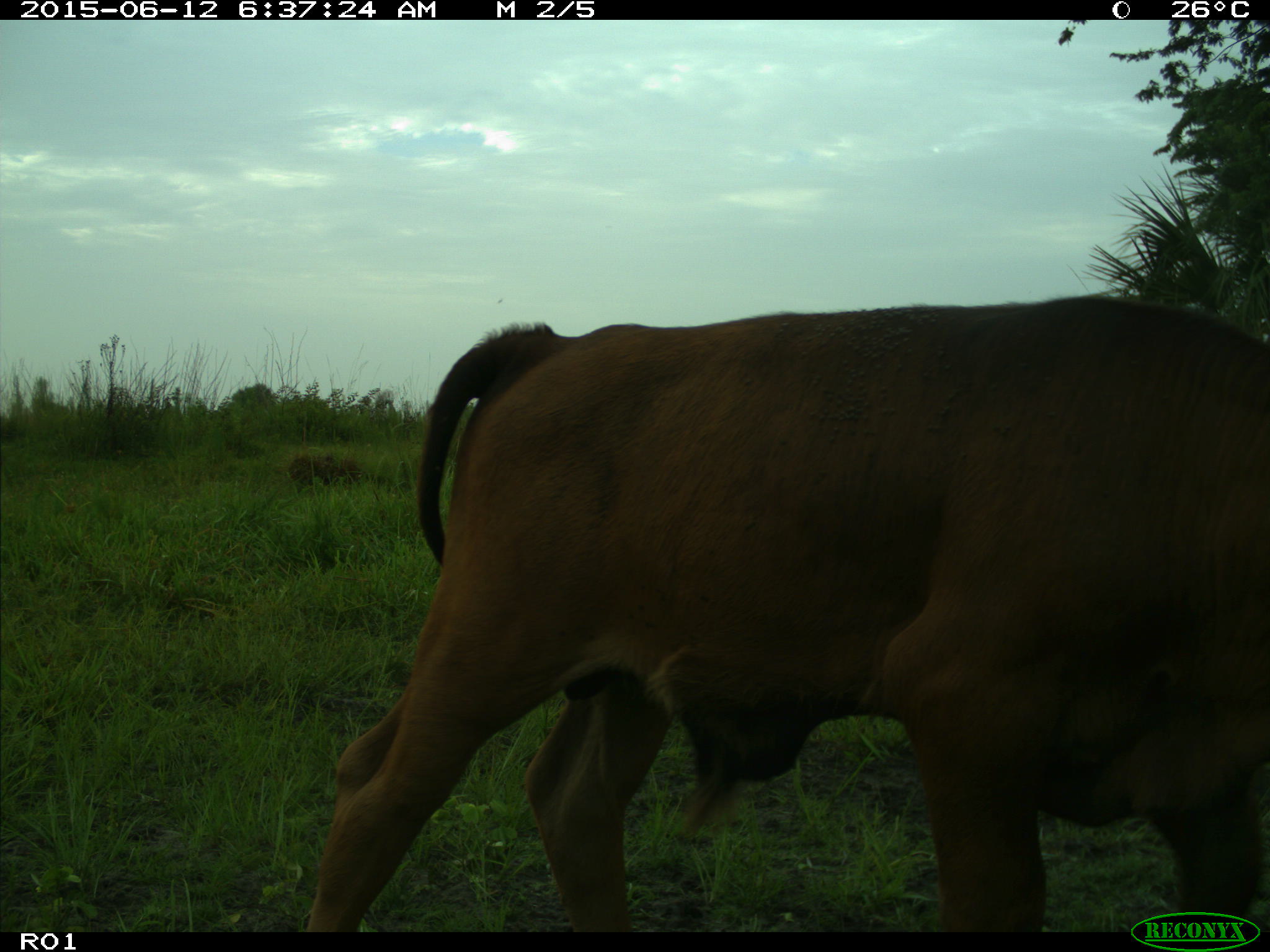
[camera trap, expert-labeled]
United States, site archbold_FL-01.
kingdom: Animalia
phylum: Chordata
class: Mammalia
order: Artiodactyla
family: Bovidae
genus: Bos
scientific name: Bos taurus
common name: domestic cow